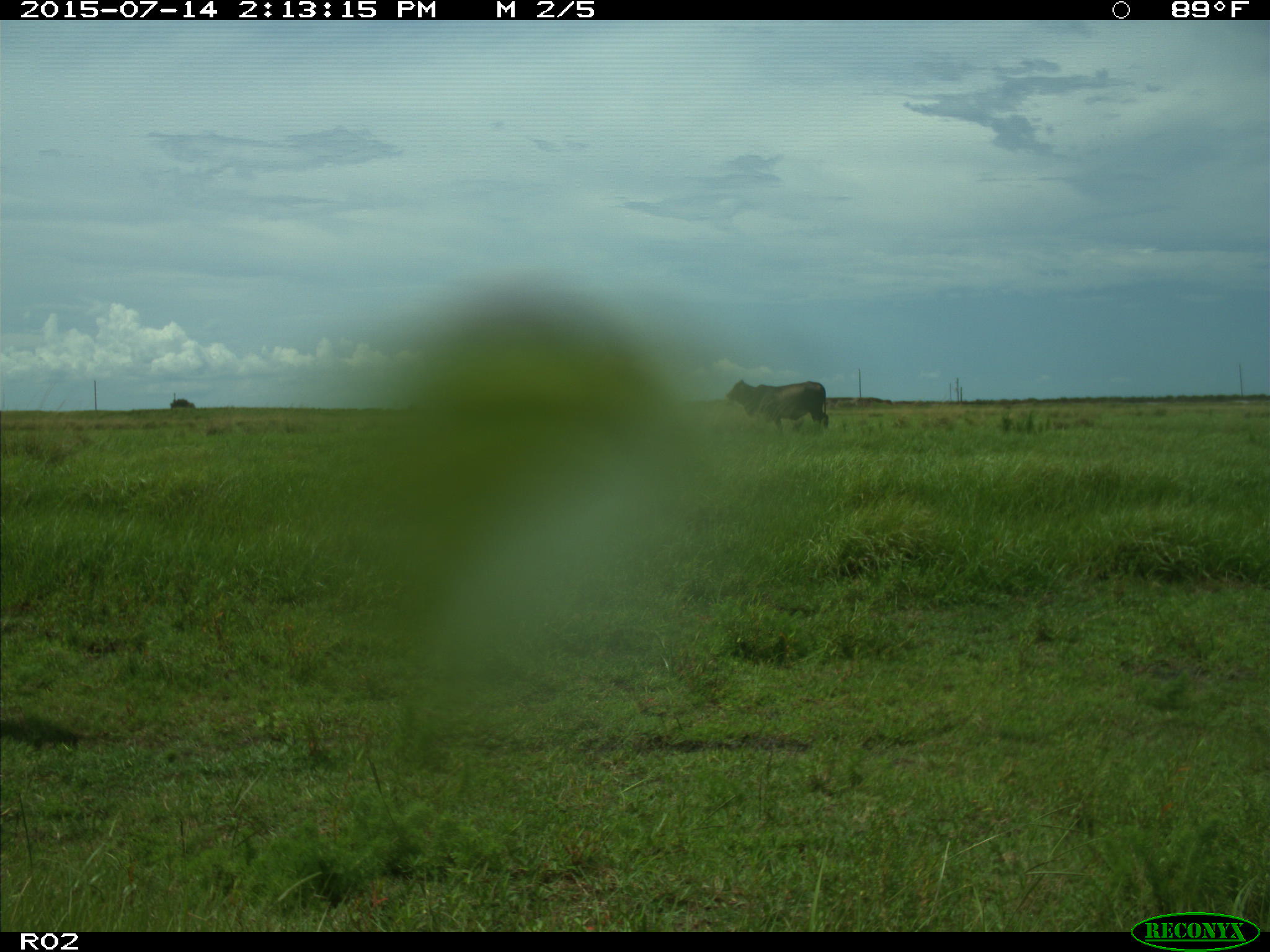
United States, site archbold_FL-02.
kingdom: Animalia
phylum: Chordata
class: Mammalia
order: Artiodactyla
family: Bovidae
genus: Bos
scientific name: Bos taurus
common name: domestic cow